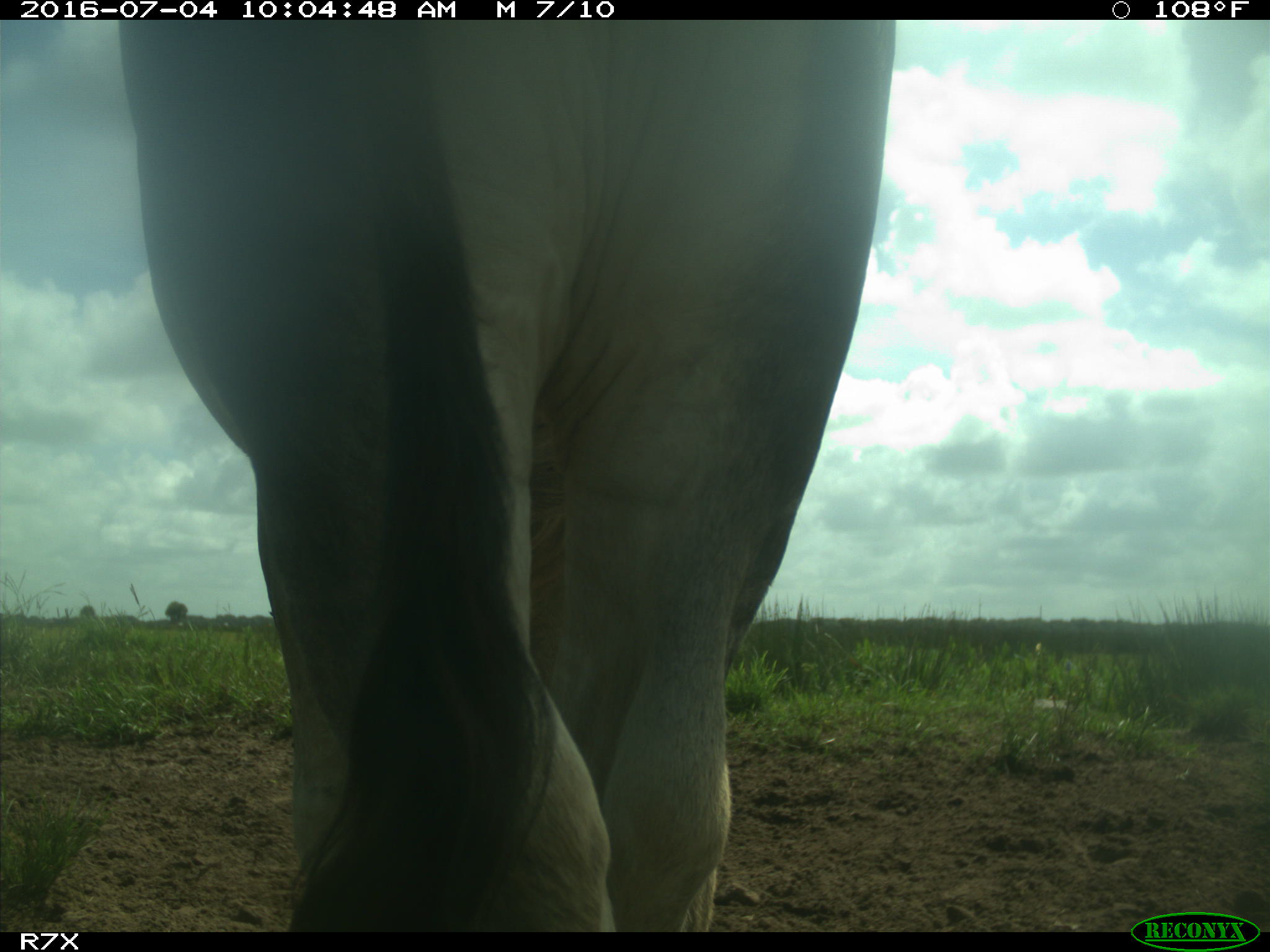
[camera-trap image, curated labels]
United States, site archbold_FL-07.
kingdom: Animalia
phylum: Chordata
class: Mammalia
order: Artiodactyla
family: Bovidae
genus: Bos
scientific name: Bos taurus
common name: domestic cow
Bos taurus (domestic cow).